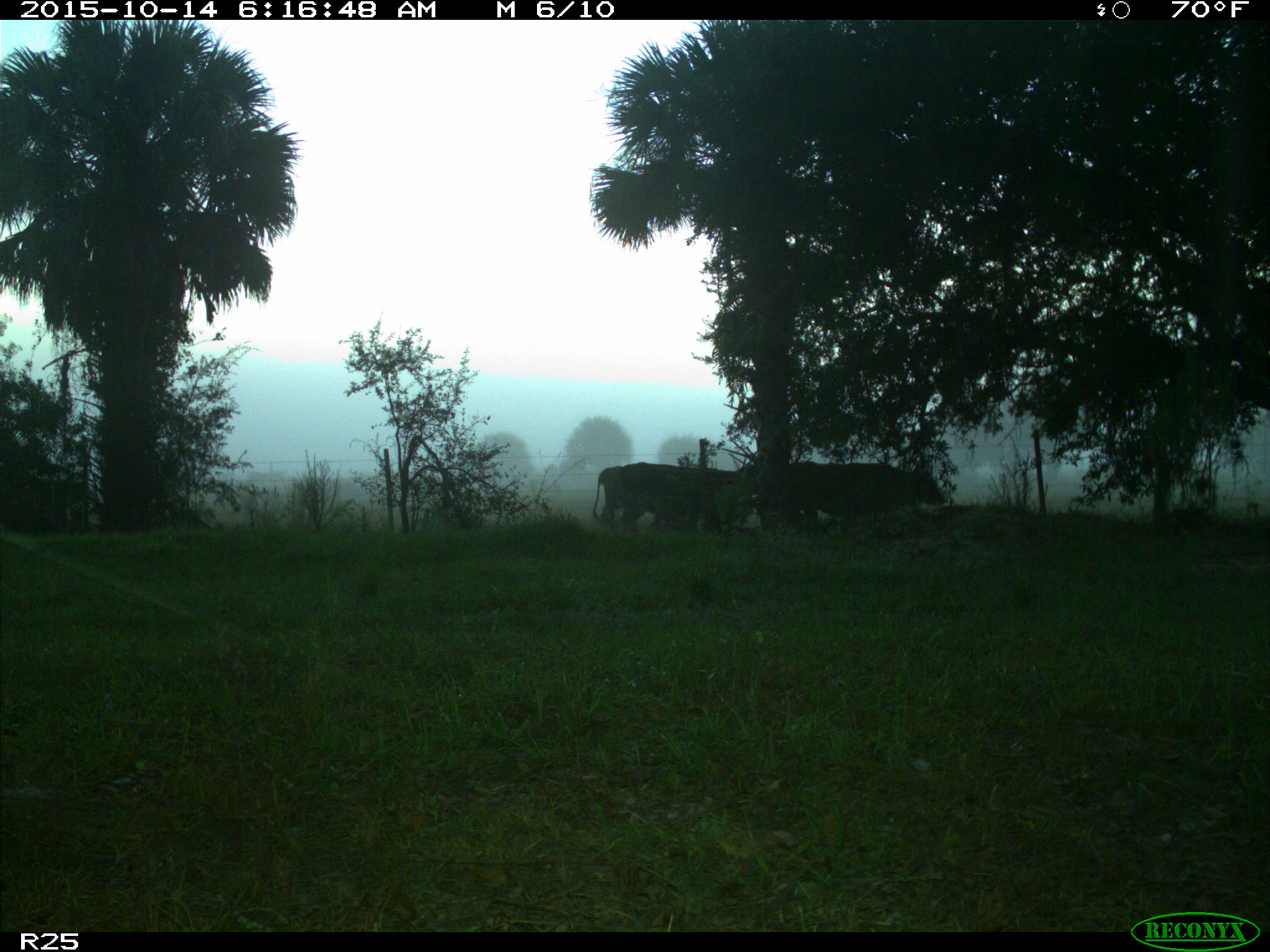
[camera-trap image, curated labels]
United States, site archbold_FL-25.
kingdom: Animalia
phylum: Chordata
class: Mammalia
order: Artiodactyla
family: Bovidae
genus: Bos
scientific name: Bos taurus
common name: domestic cow